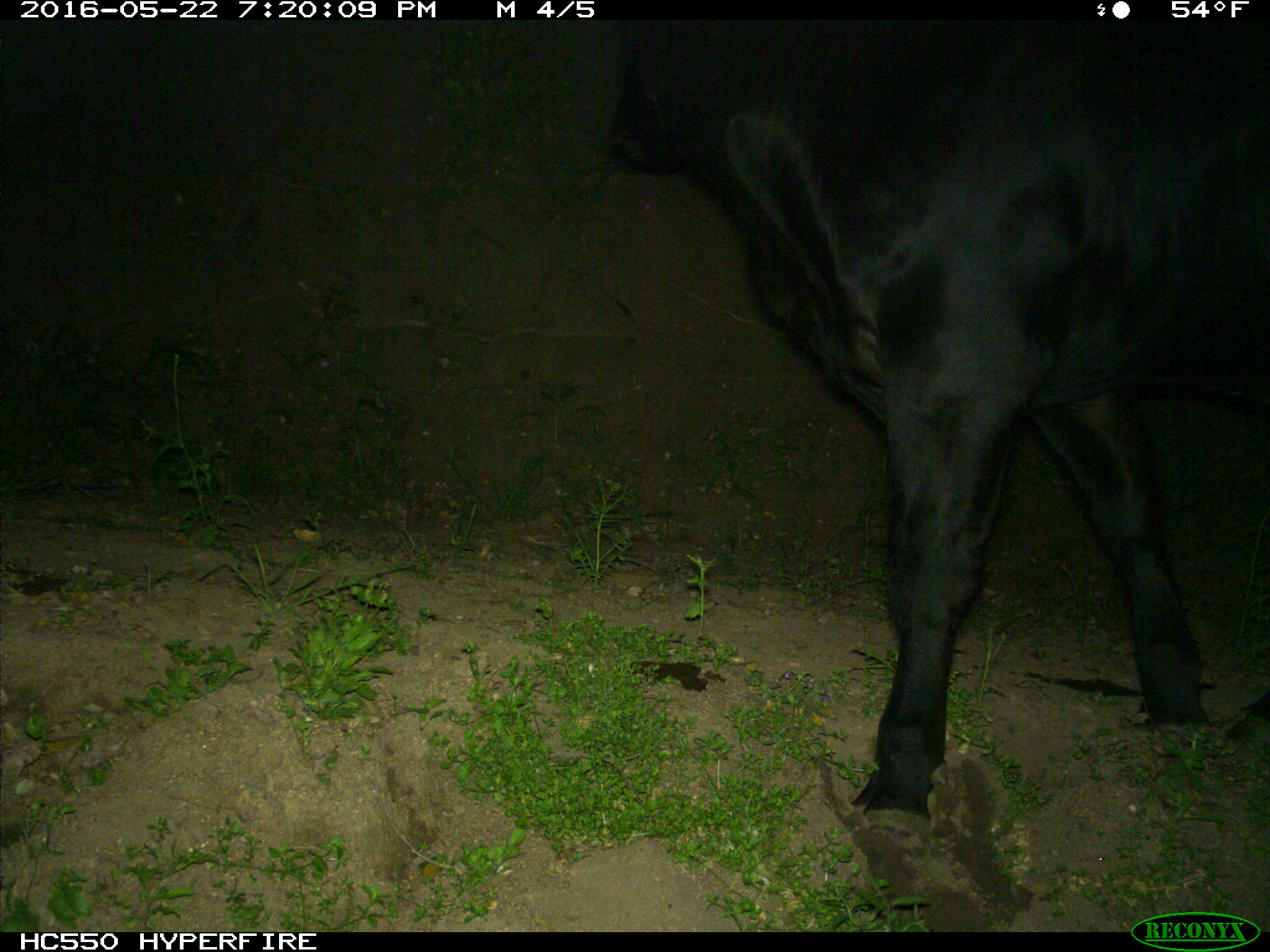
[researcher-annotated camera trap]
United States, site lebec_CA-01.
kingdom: Animalia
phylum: Chordata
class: Mammalia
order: Artiodactyla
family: Bovidae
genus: Bos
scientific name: Bos taurus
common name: domestic cow